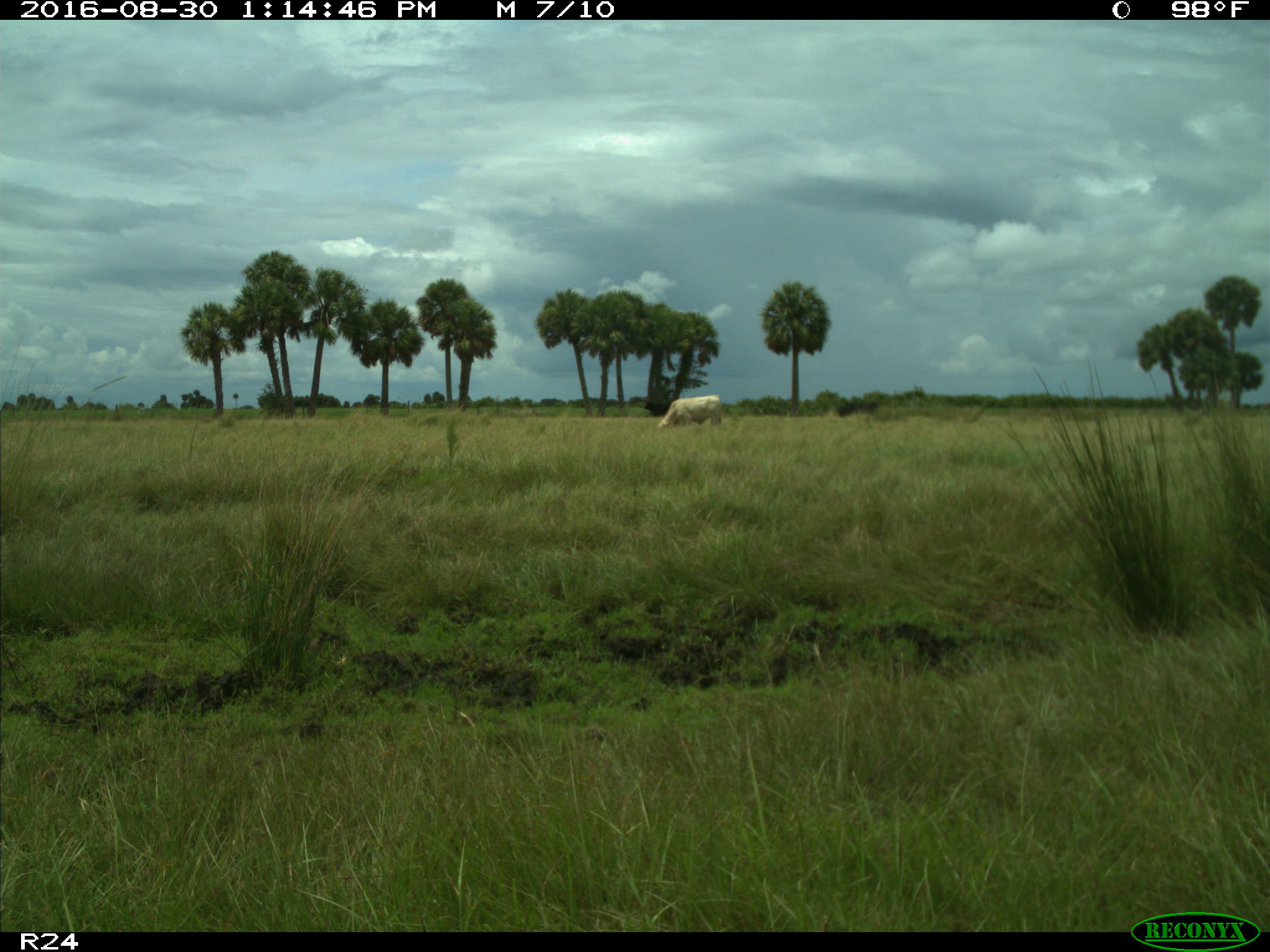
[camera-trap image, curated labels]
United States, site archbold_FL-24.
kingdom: Animalia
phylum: Chordata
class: Mammalia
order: Artiodactyla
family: Bovidae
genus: Bos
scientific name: Bos taurus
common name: domestic cow